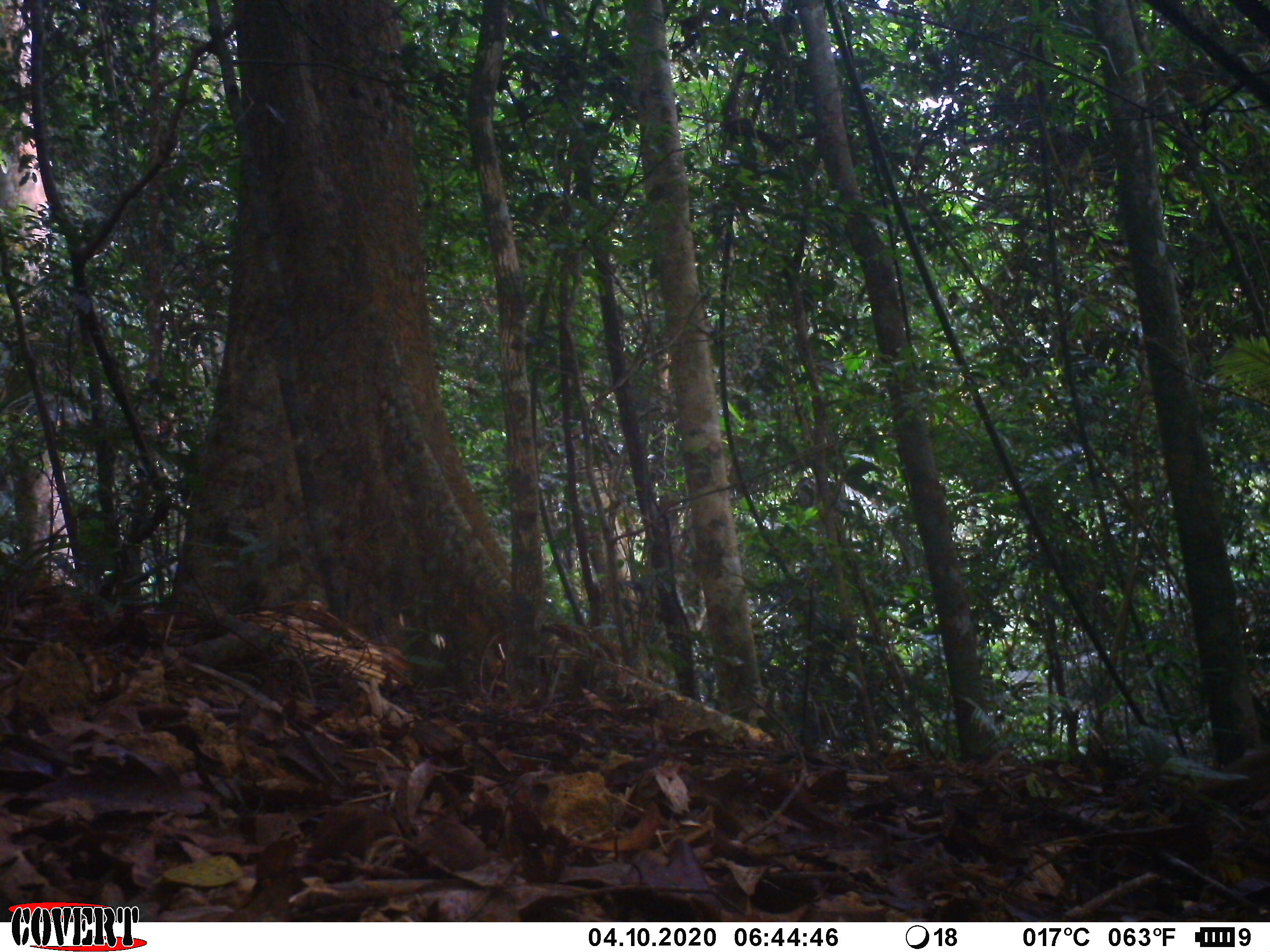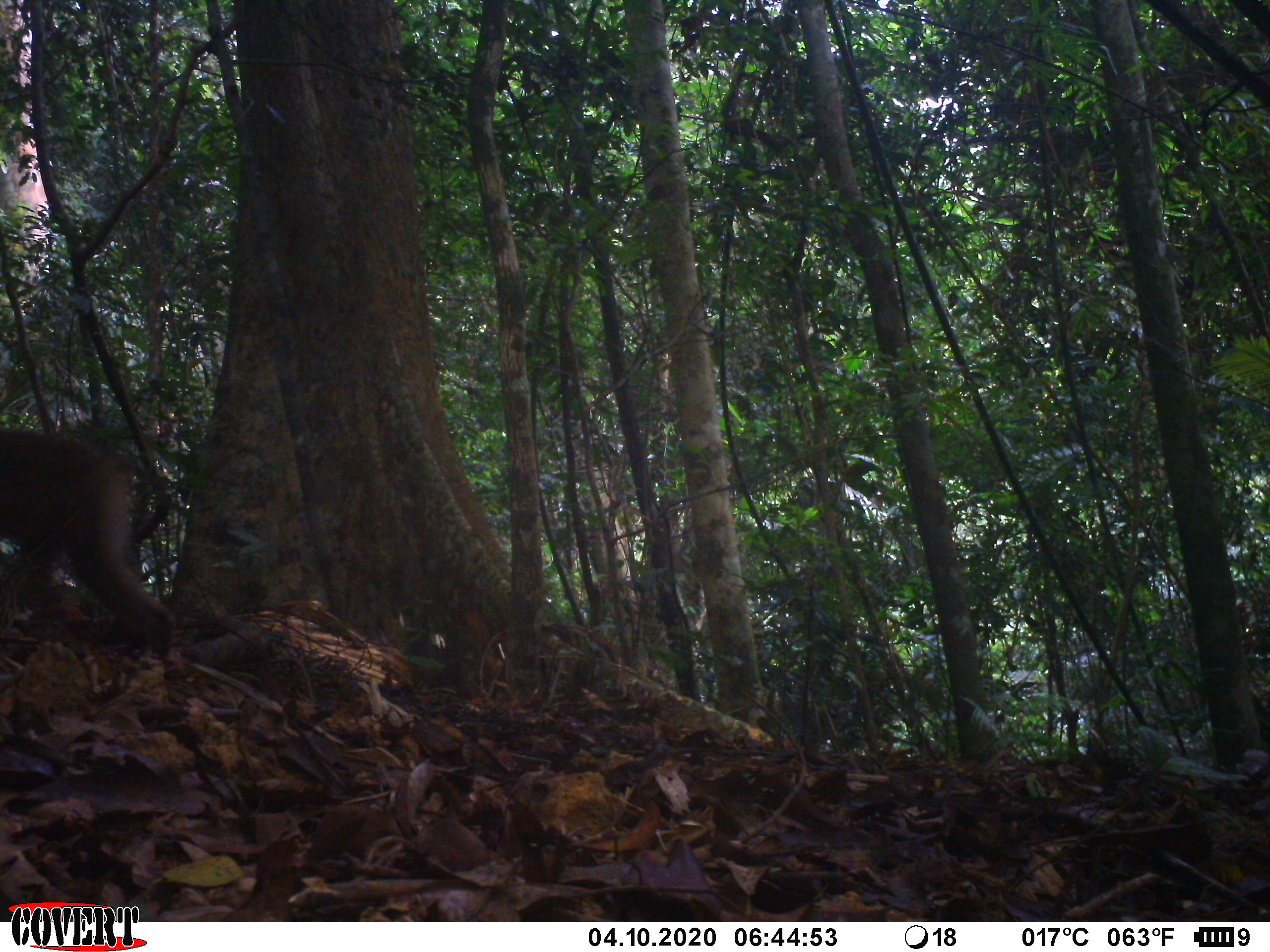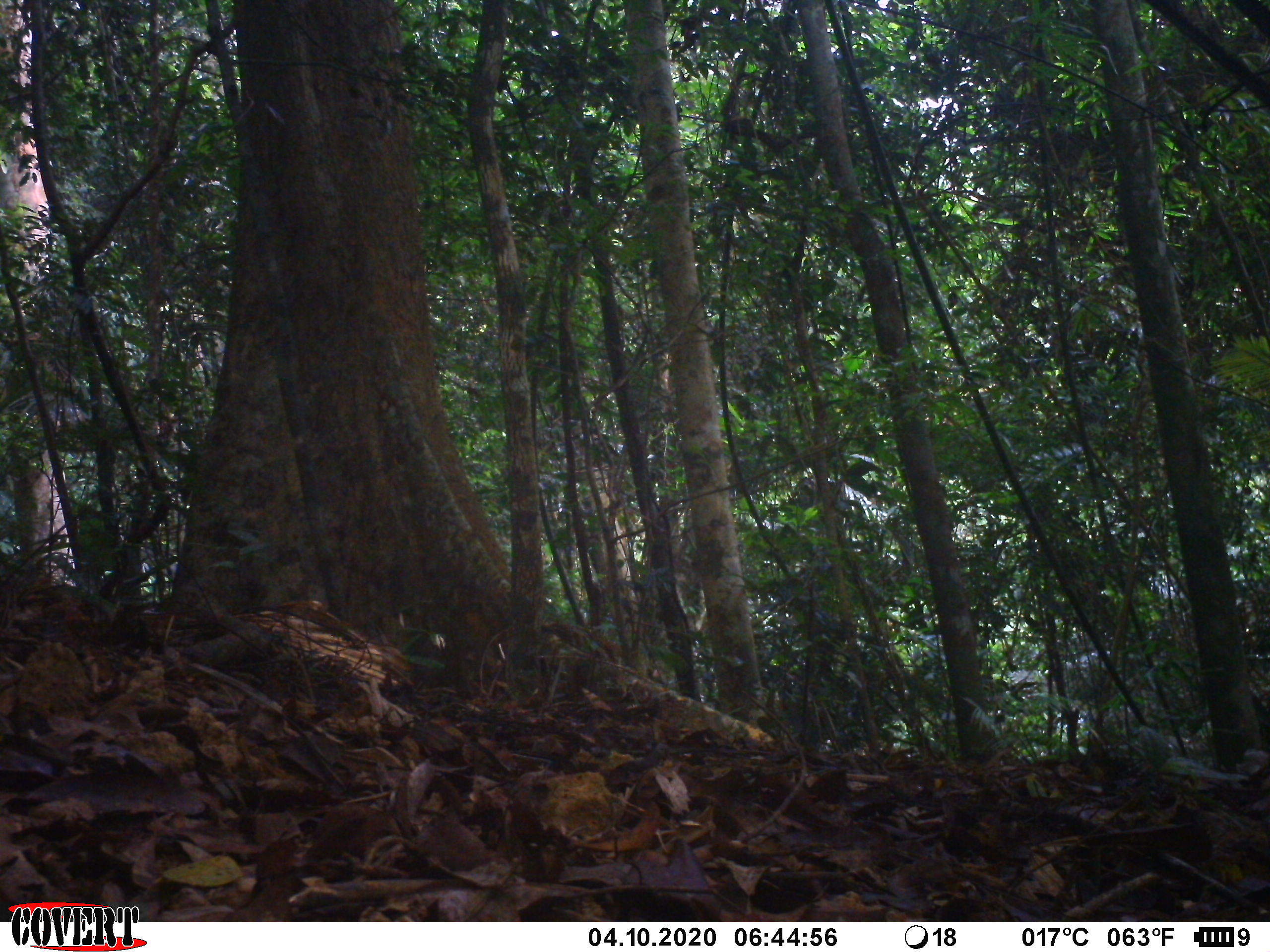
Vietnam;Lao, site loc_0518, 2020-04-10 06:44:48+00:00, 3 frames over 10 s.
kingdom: Animalia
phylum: Chordata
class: Mammalia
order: Primates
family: Cercopithecidae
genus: Macaca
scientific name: Macaca nemestrina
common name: pig-tailed macaque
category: pig tailed macaque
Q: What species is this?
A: Pig tailed macaque (pig-tailed macaque) (Macaca nemestrina).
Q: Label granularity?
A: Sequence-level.